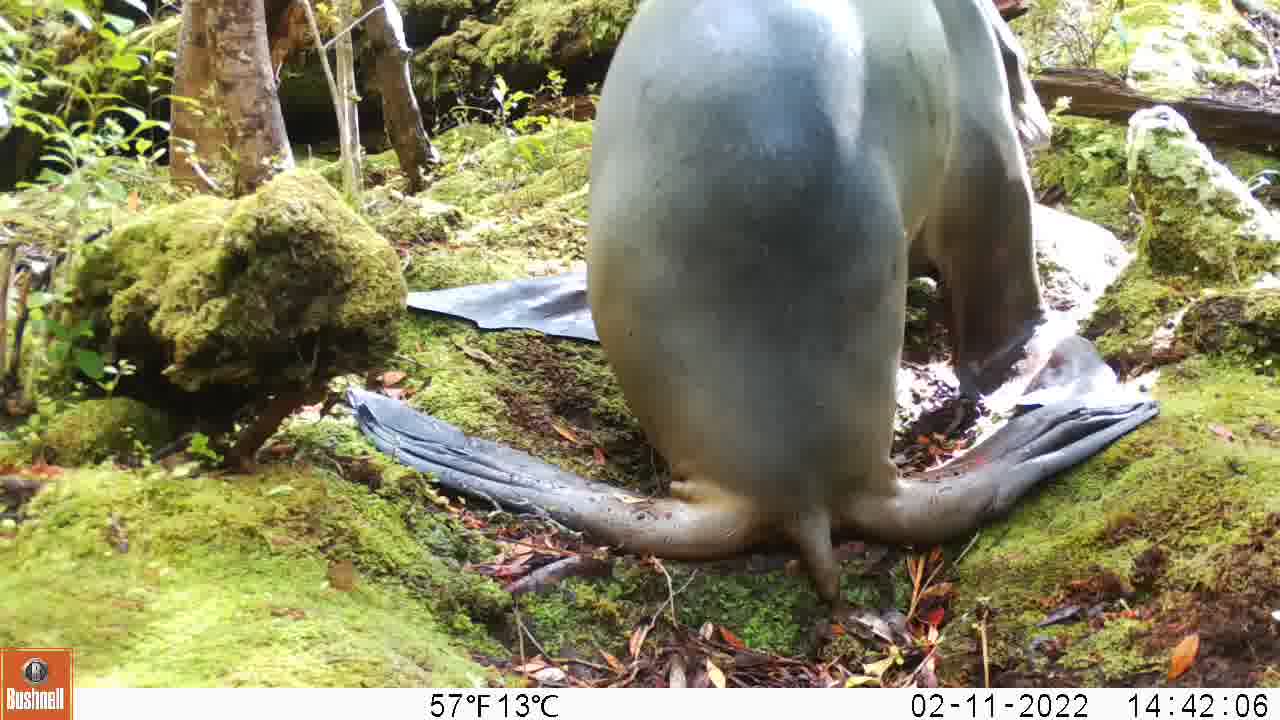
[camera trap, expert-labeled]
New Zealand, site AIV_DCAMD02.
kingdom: Animalia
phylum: Chordata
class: Mammalia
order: Carnivora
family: Otariidae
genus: Phocarctos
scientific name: Phocarctos hookeri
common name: new zealand sea lion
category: sealion